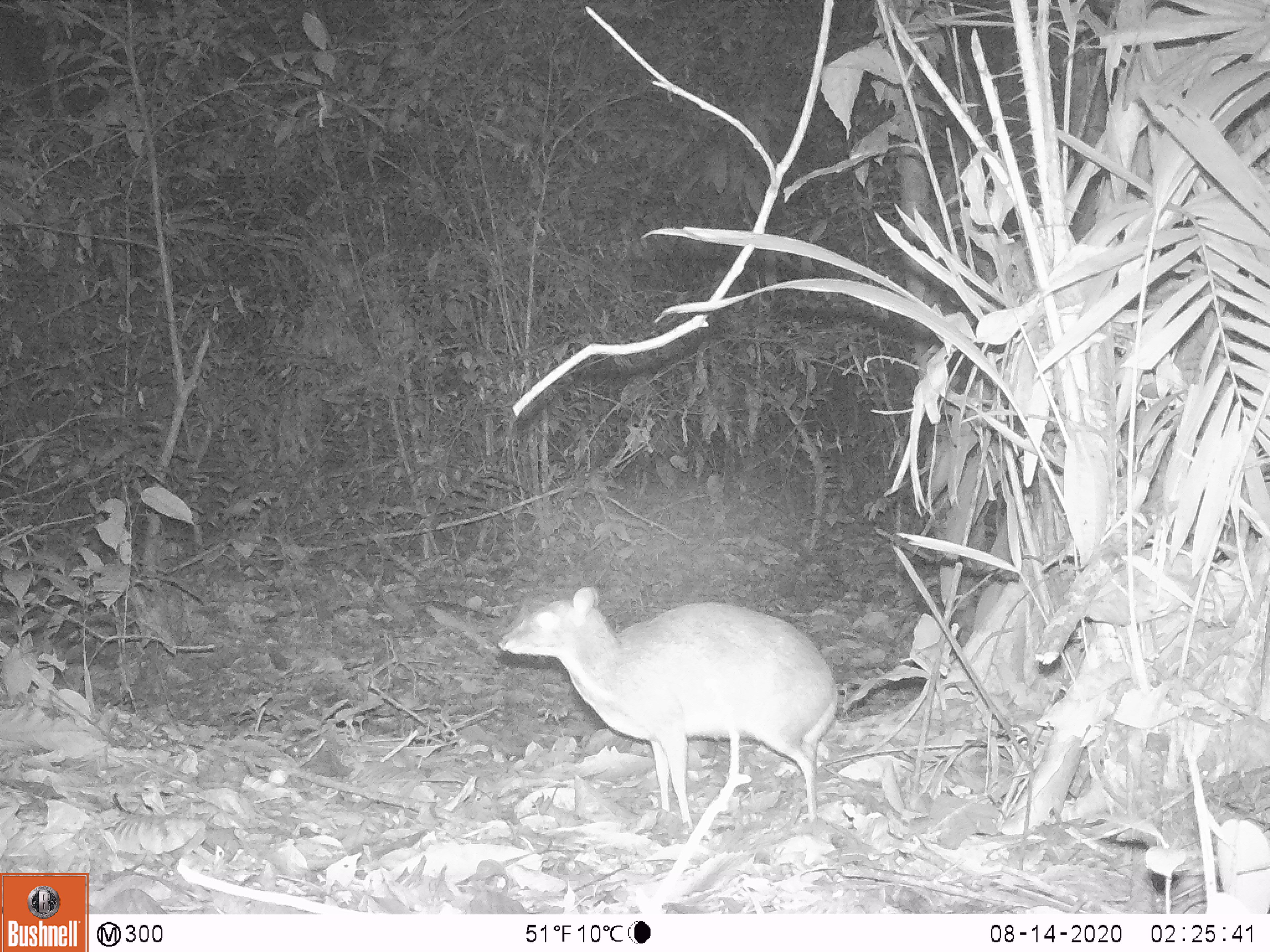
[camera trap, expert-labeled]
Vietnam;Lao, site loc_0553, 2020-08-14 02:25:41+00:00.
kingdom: Animalia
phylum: Chordata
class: Mammalia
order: Artiodactyla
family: Tragulidae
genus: Moschiola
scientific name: Moschiola meminna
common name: chevrotain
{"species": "chevrotain (Moschiola meminna)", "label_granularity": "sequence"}